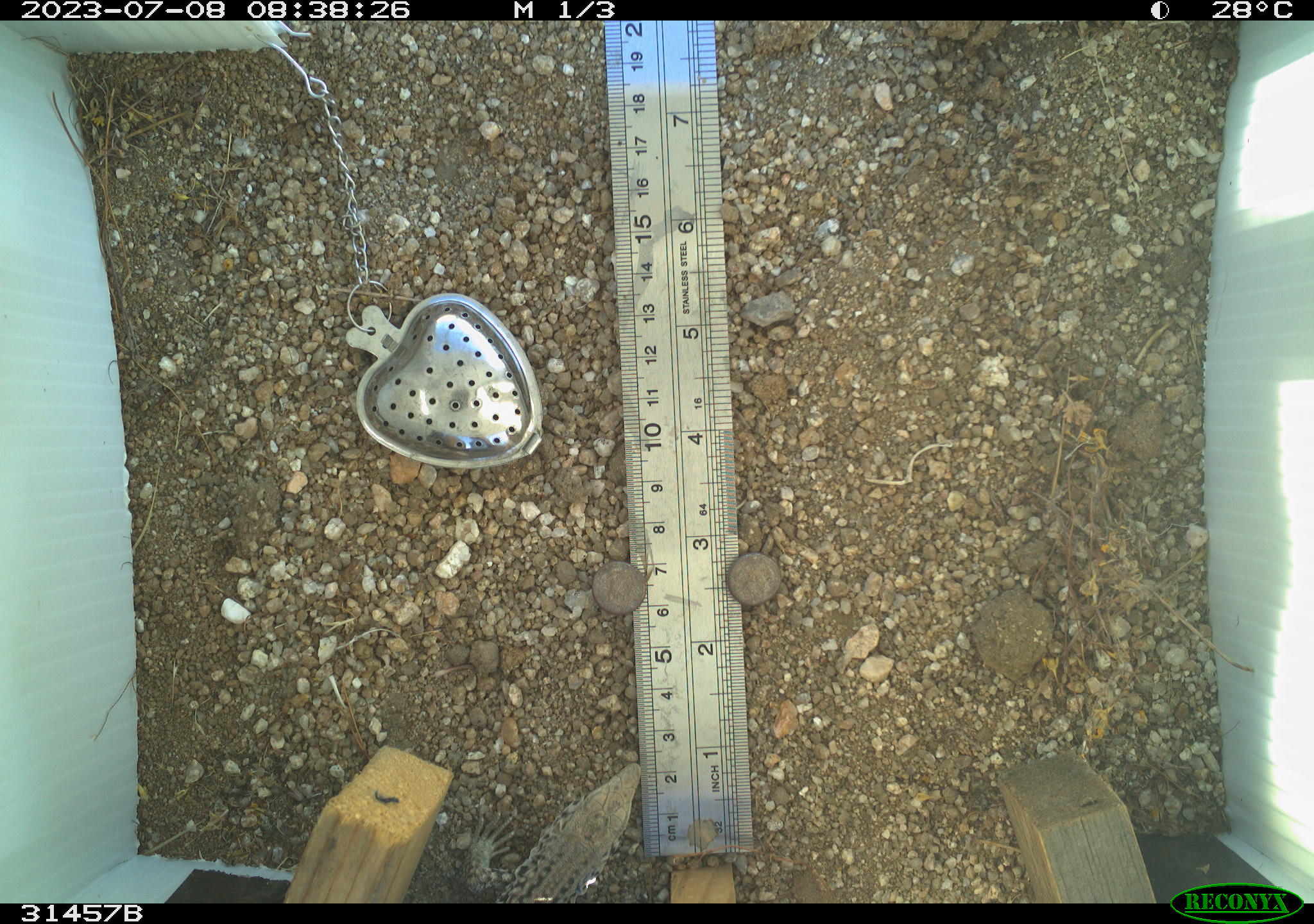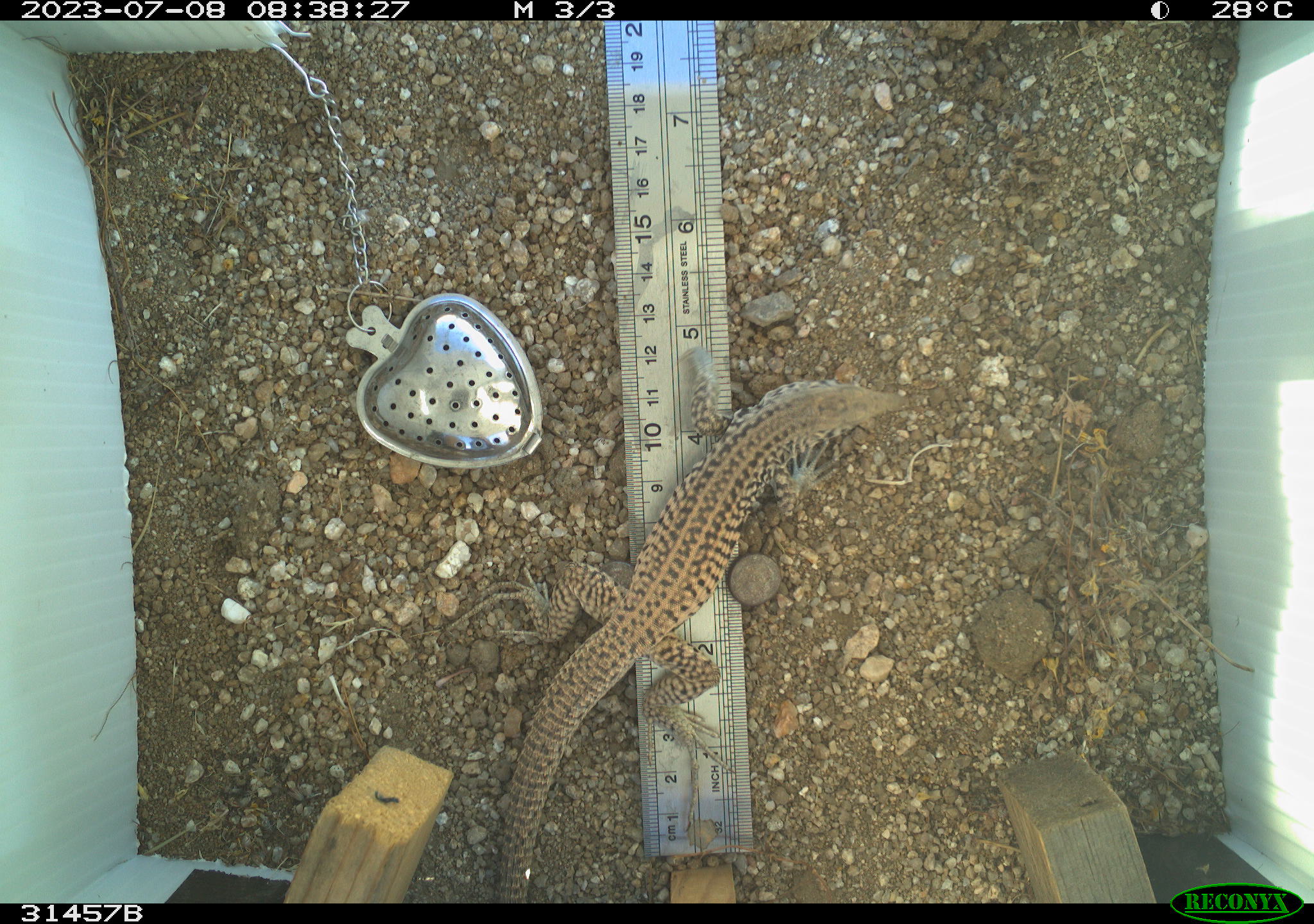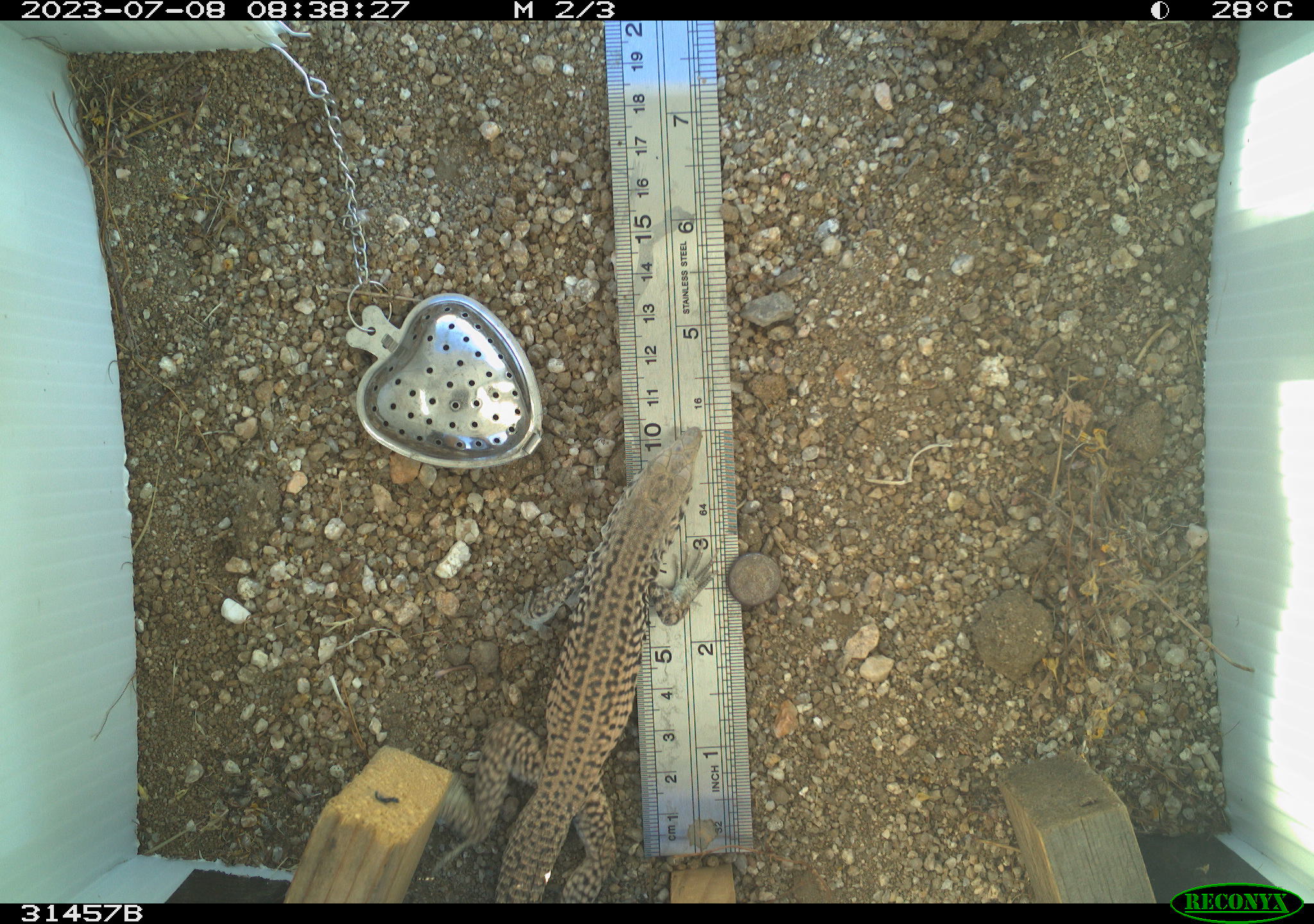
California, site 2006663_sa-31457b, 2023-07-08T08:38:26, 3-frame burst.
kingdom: Animalia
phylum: Chordata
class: Reptilia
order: Squamata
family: Teiidae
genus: Aspidoscelis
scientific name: Aspidoscelis tigris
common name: western whiptail